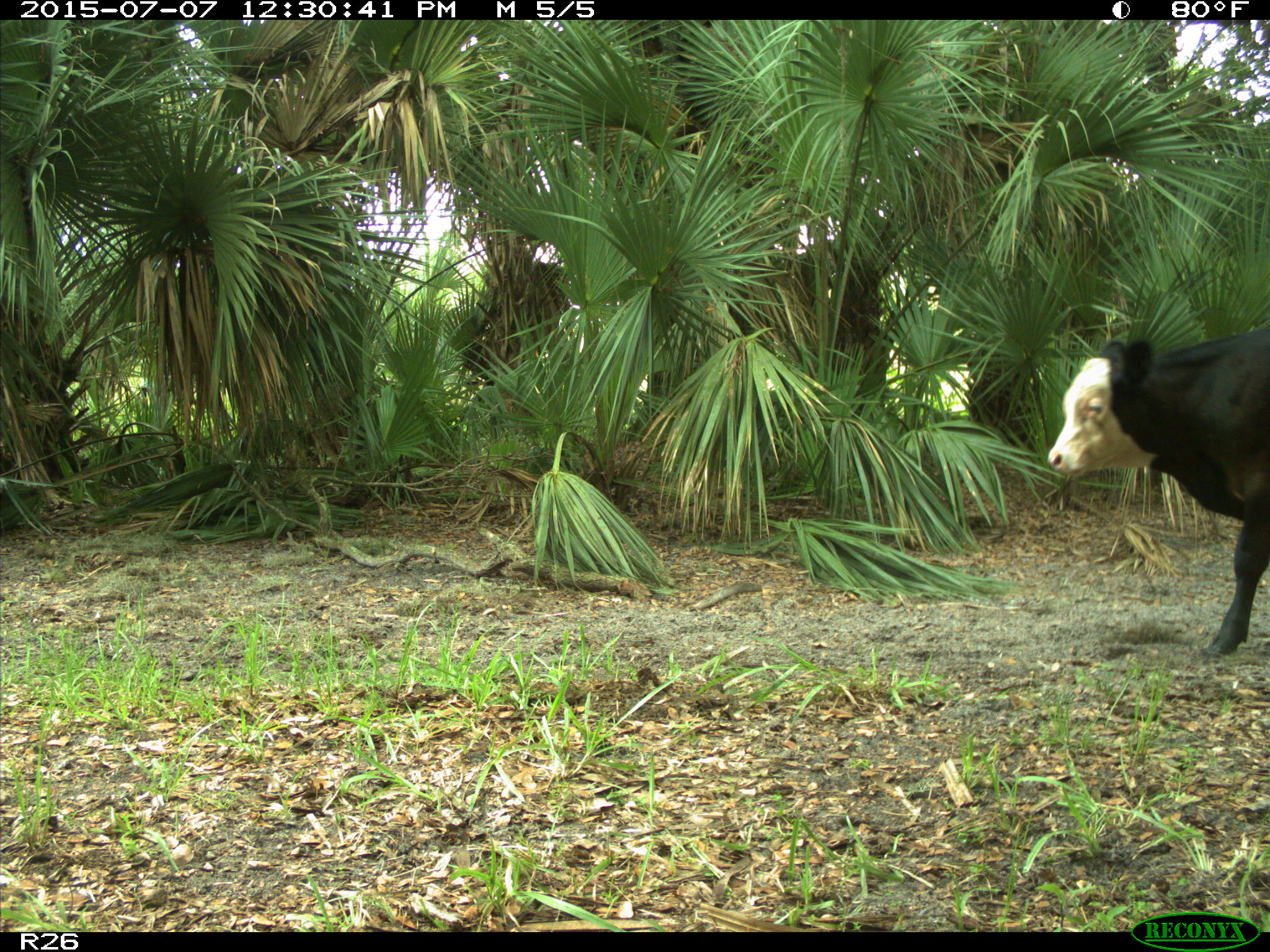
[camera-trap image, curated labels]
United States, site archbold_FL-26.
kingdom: Animalia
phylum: Chordata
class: Mammalia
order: Artiodactyla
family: Bovidae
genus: Bos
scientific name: Bos taurus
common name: domestic cow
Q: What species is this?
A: Bos taurus (domestic cow).